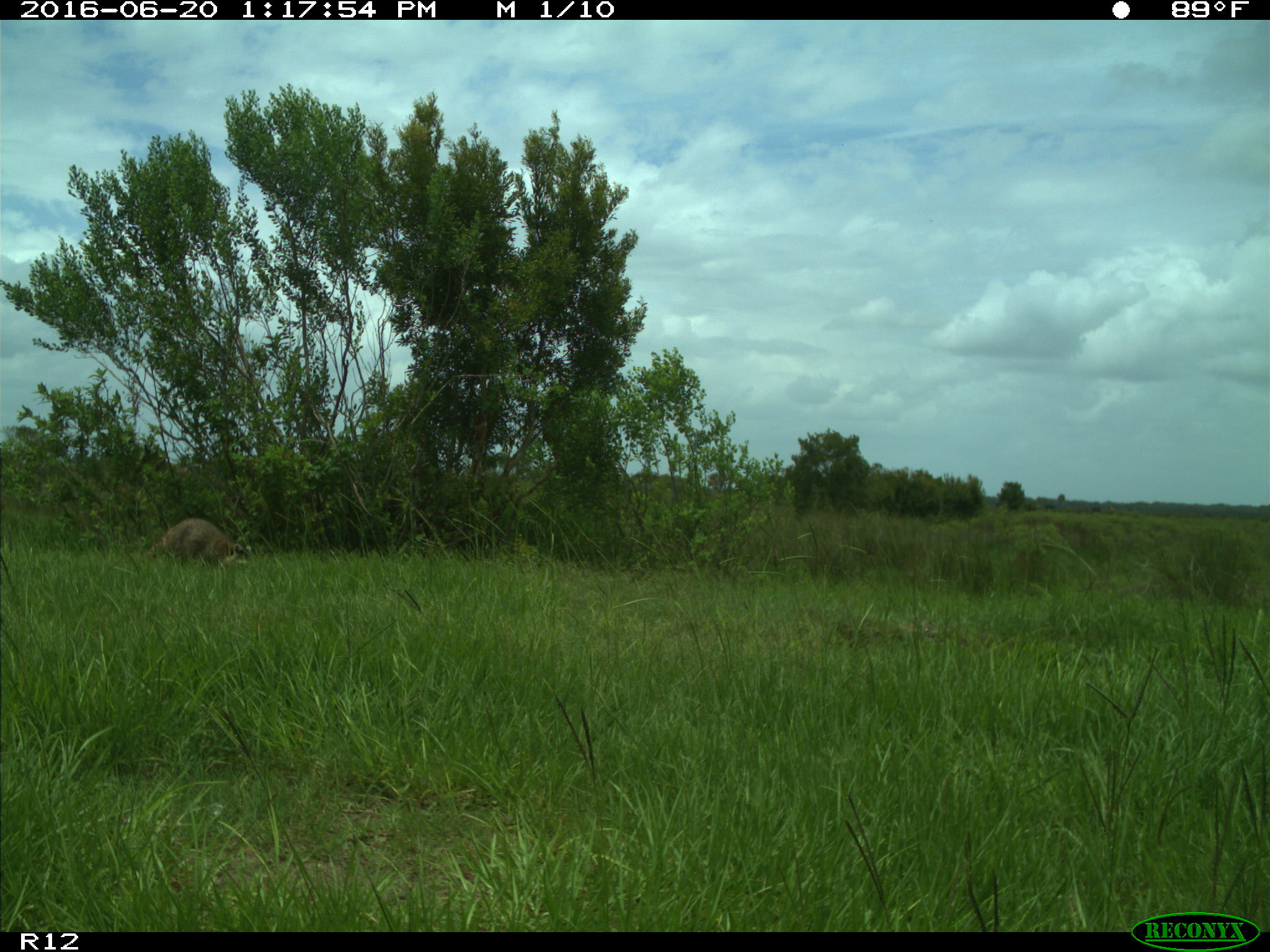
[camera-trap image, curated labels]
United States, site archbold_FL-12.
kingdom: Animalia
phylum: Chordata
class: Mammalia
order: Carnivora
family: Procyonidae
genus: Procyon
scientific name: Procyon lotor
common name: common raccoon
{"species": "Procyon lotor (common raccoon)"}